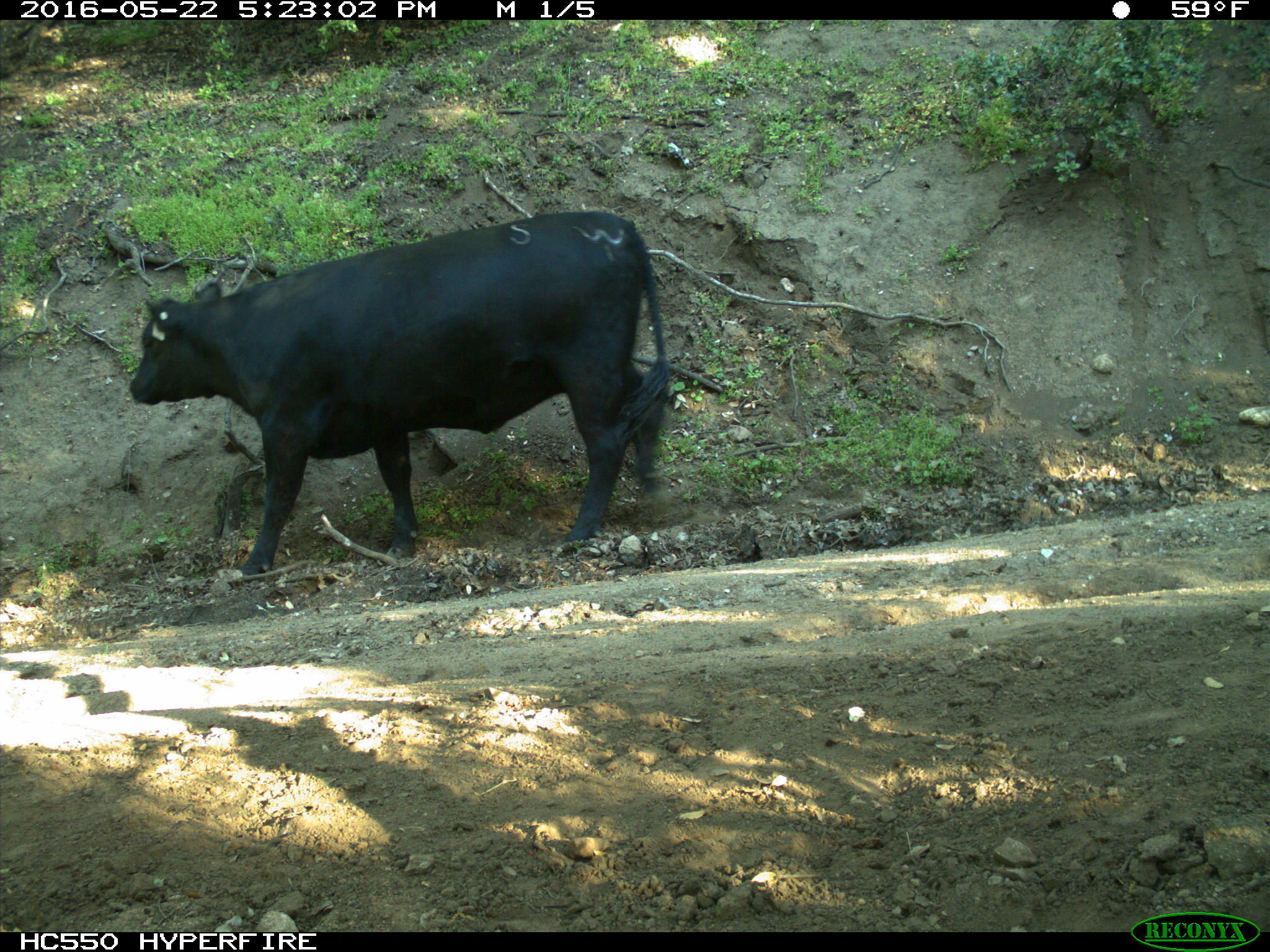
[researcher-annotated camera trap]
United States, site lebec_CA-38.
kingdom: Animalia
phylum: Chordata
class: Mammalia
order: Artiodactyla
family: Bovidae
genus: Bos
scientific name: Bos taurus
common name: domestic cow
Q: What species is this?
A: Bos taurus (domestic cow).